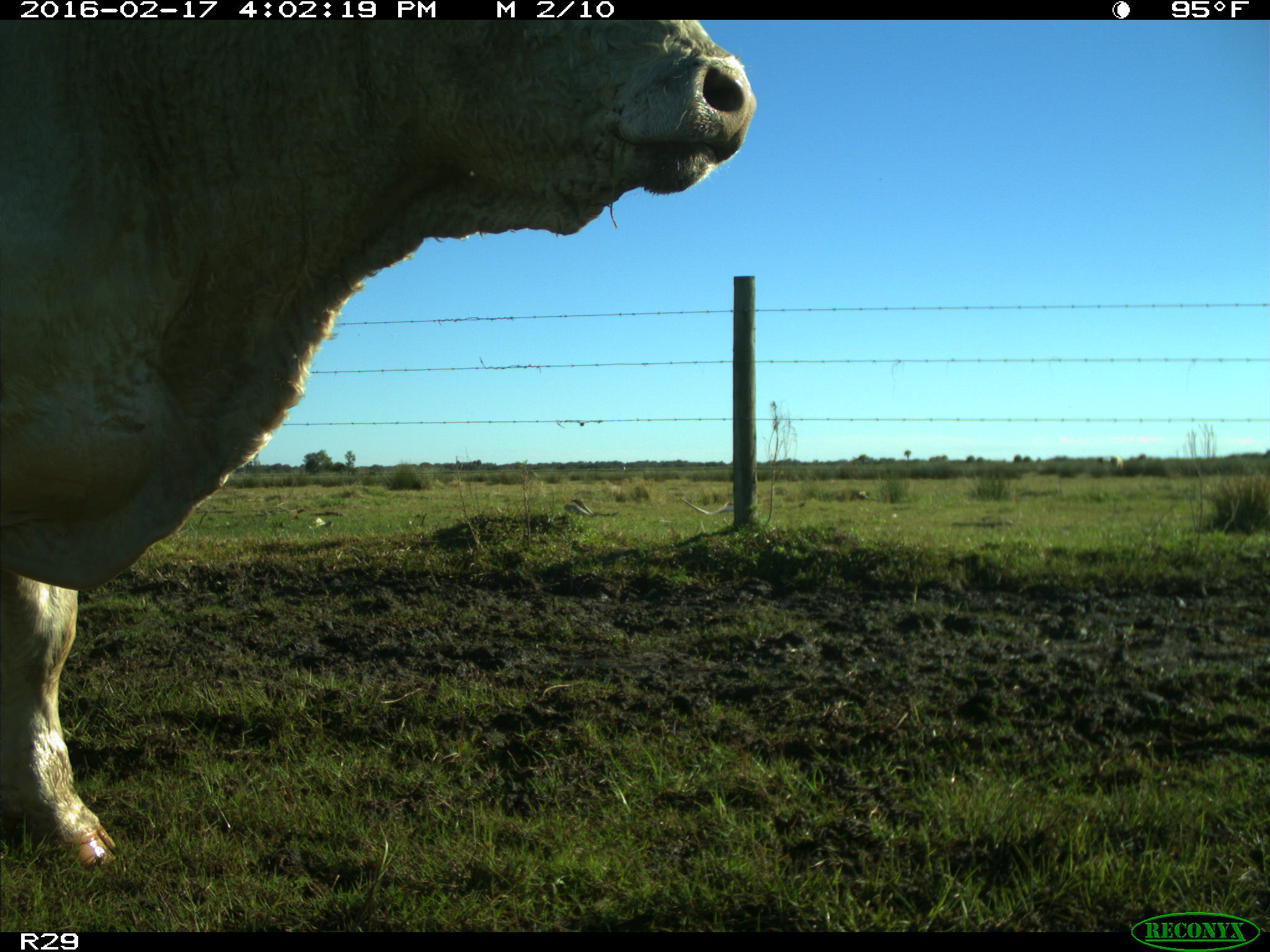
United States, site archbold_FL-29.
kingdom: Animalia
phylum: Chordata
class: Mammalia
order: Artiodactyla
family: Bovidae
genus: Bos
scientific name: Bos taurus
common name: domestic cow